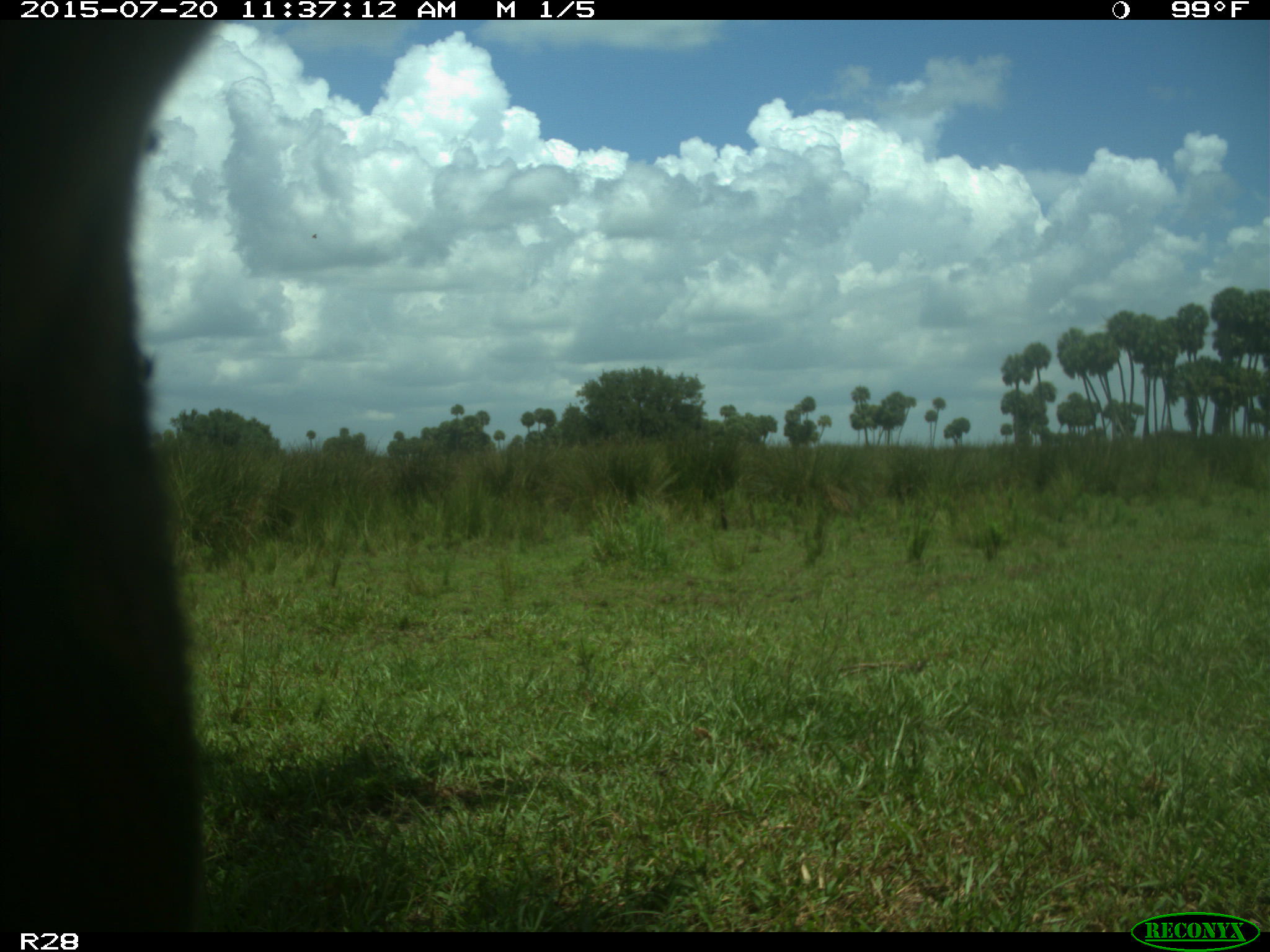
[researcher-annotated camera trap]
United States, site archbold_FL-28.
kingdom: Animalia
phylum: Chordata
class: Mammalia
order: Artiodactyla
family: Bovidae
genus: Bos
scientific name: Bos taurus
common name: domestic cow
Bos taurus (domestic cow).